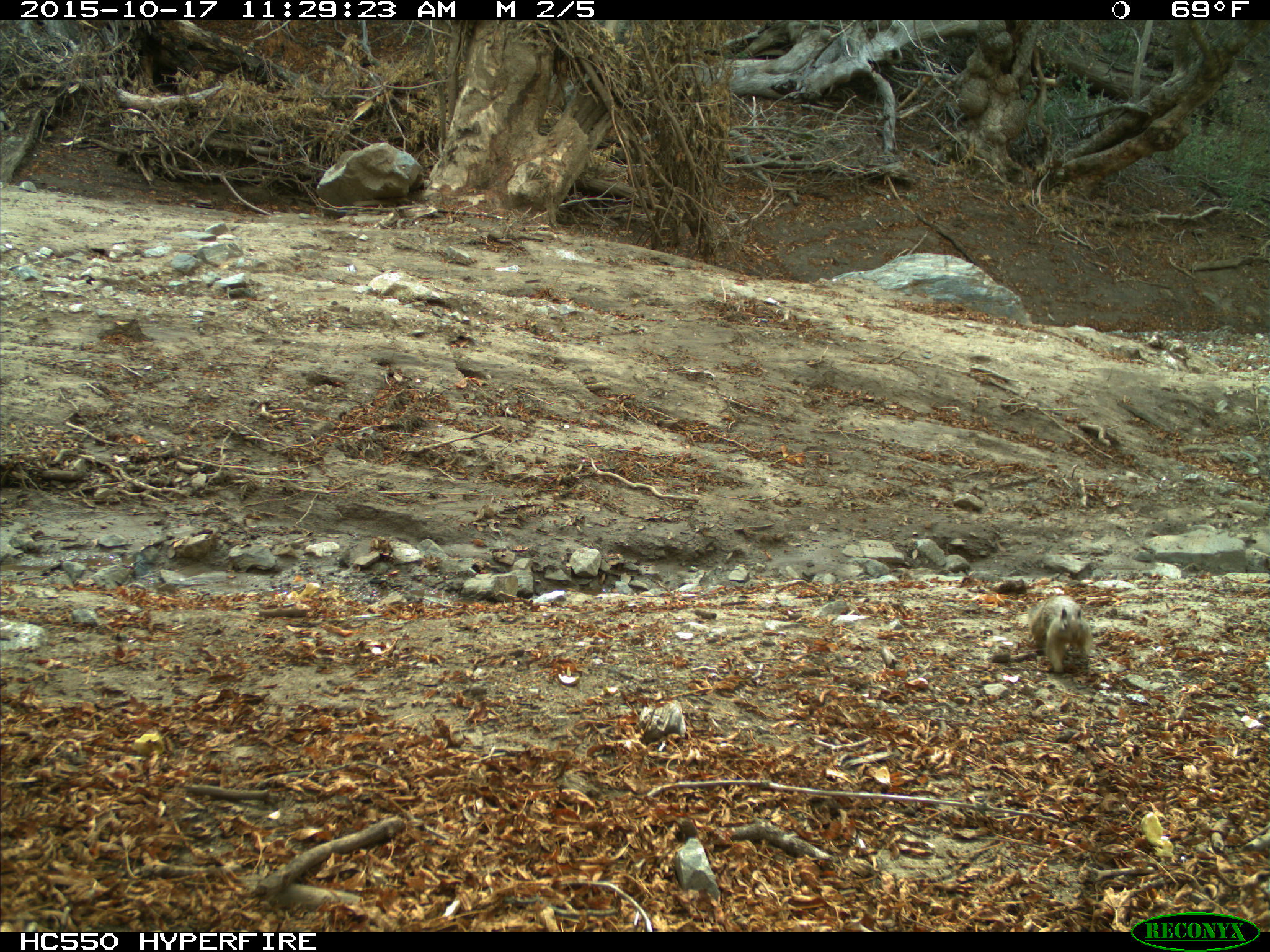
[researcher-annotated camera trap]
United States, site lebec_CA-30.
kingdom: Animalia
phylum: Chordata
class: Mammalia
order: Rodentia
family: Sciuridae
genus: Otospermophilus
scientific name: Otospermophilus beecheyi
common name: california ground squirrel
Otospermophilus beecheyi (california ground squirrel).